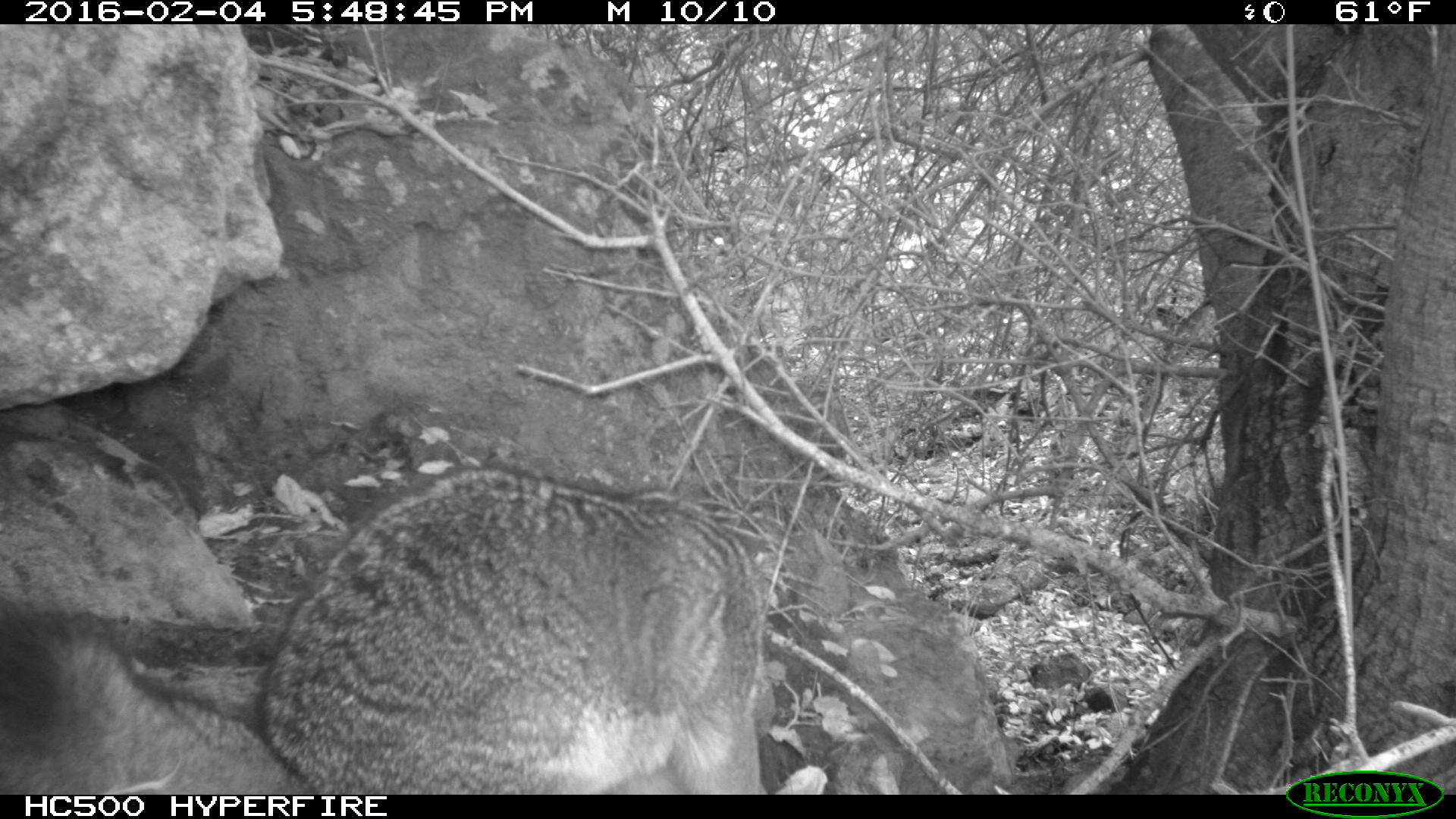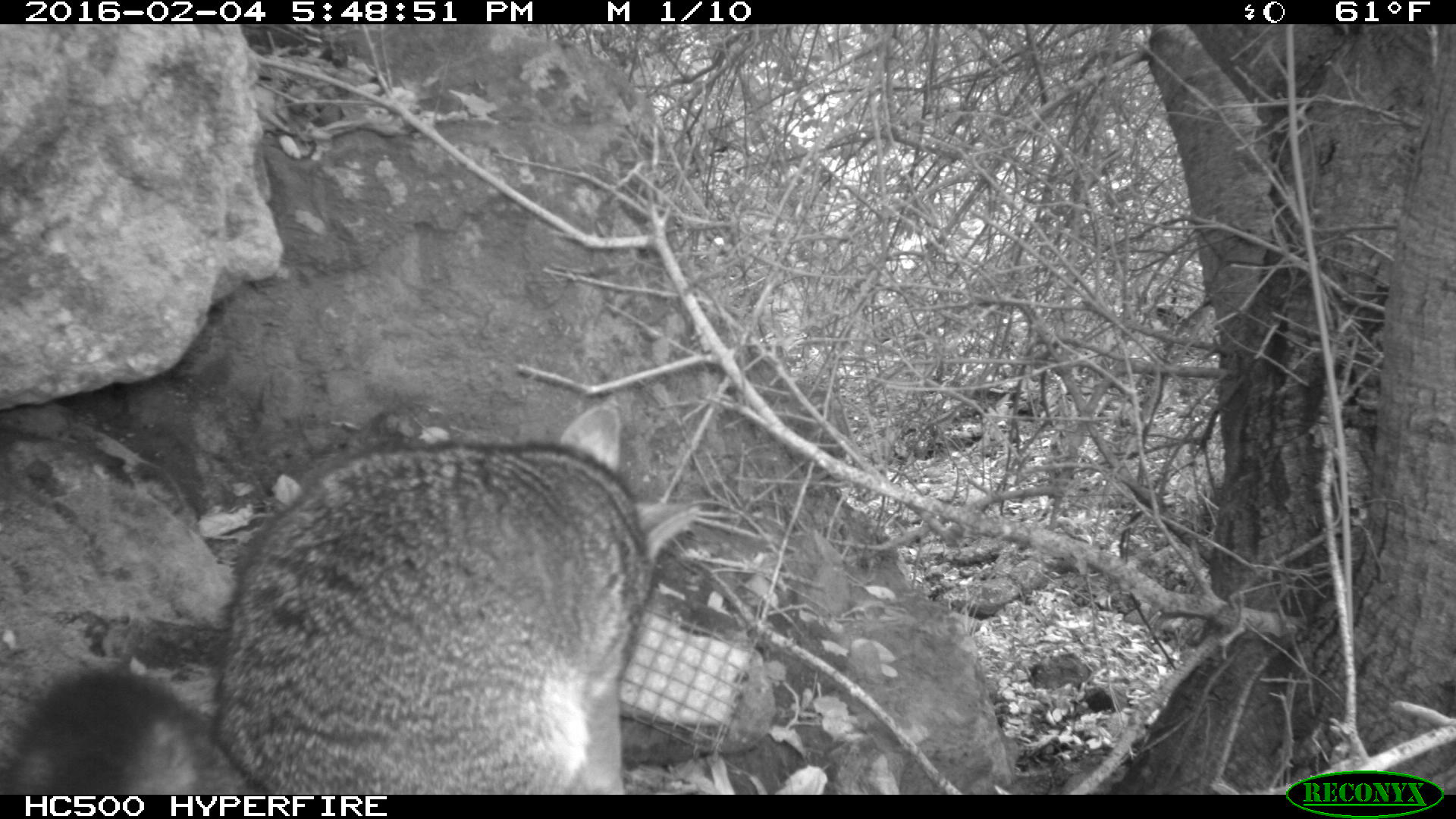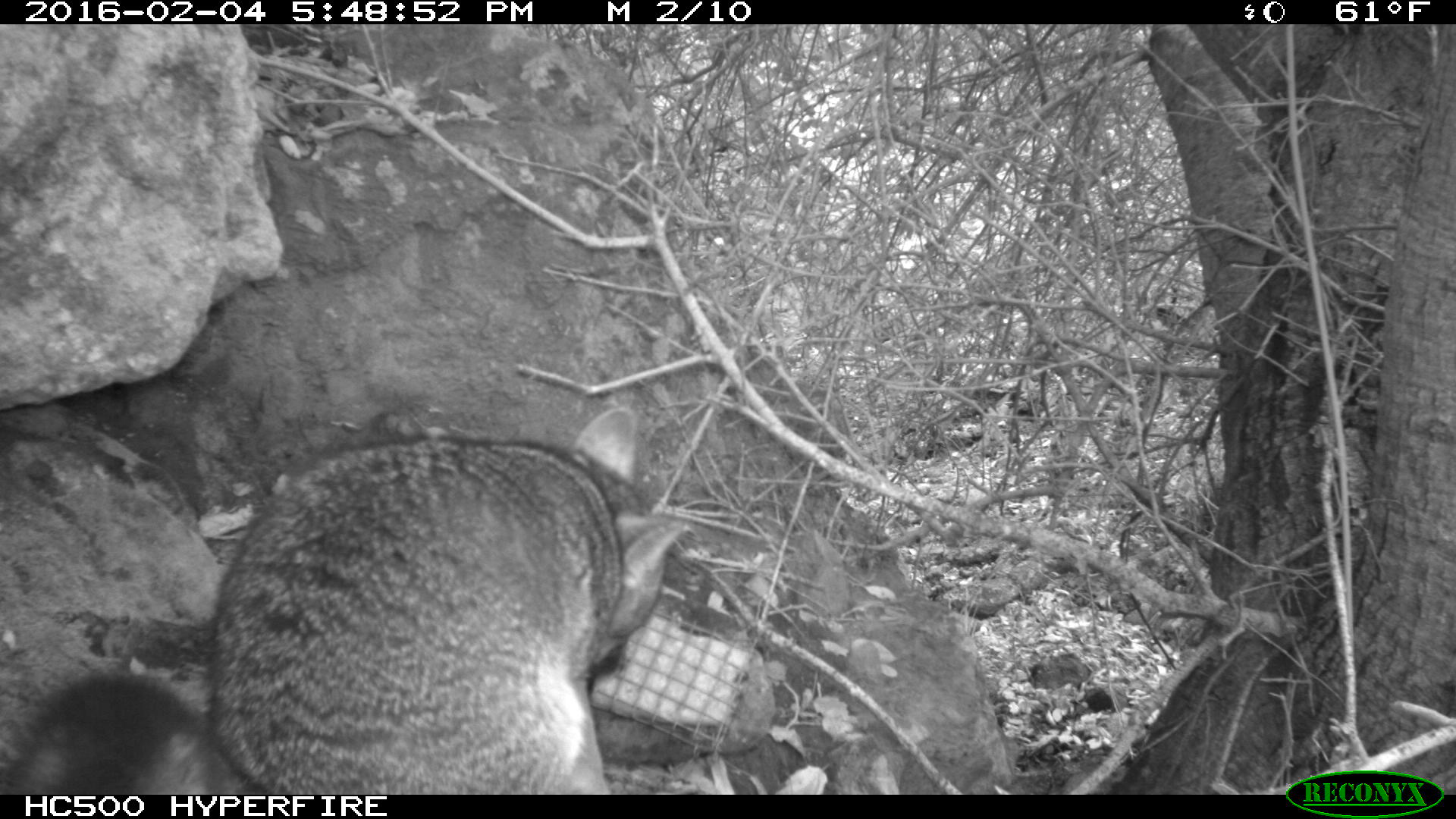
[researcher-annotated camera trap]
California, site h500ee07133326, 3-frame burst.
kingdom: Animalia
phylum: Chordata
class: Mammalia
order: Carnivora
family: Canidae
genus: Urocyon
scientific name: Urocyon littoralis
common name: island fox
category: fox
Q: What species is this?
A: Fox (island fox) (Urocyon littoralis).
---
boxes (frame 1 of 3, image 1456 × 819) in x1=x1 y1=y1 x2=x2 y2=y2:
fox: x1=0 y1=467 x2=767 y2=793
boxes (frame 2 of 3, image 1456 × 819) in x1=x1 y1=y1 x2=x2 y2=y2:
fox: x1=0 y1=405 x2=701 y2=795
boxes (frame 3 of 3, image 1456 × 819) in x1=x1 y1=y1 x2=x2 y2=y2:
fox: x1=0 y1=408 x2=686 y2=793